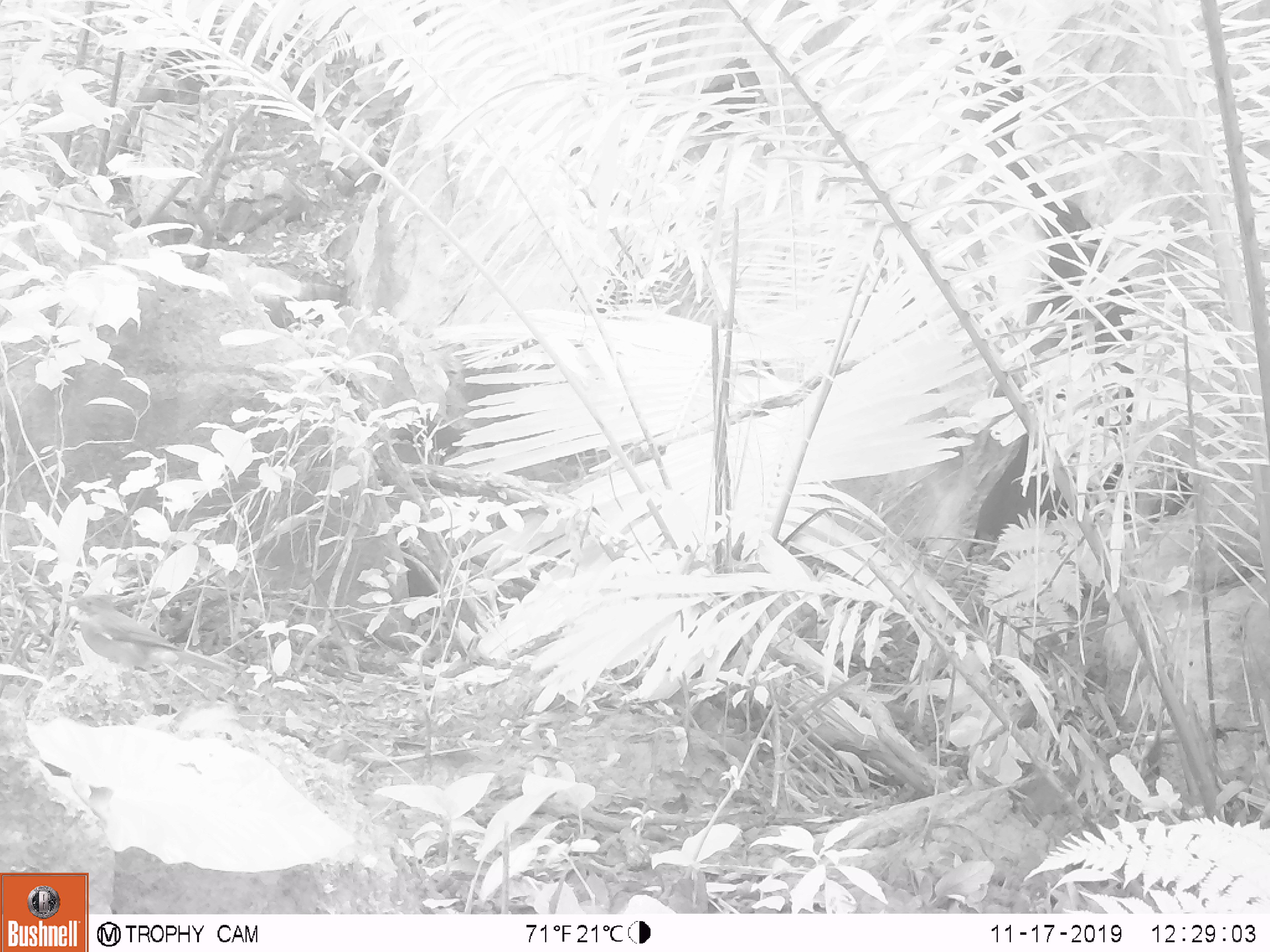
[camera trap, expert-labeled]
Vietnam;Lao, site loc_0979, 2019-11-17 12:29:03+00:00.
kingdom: Animalia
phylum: Chordata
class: Aves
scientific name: Aves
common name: bird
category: unidentified bird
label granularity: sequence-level